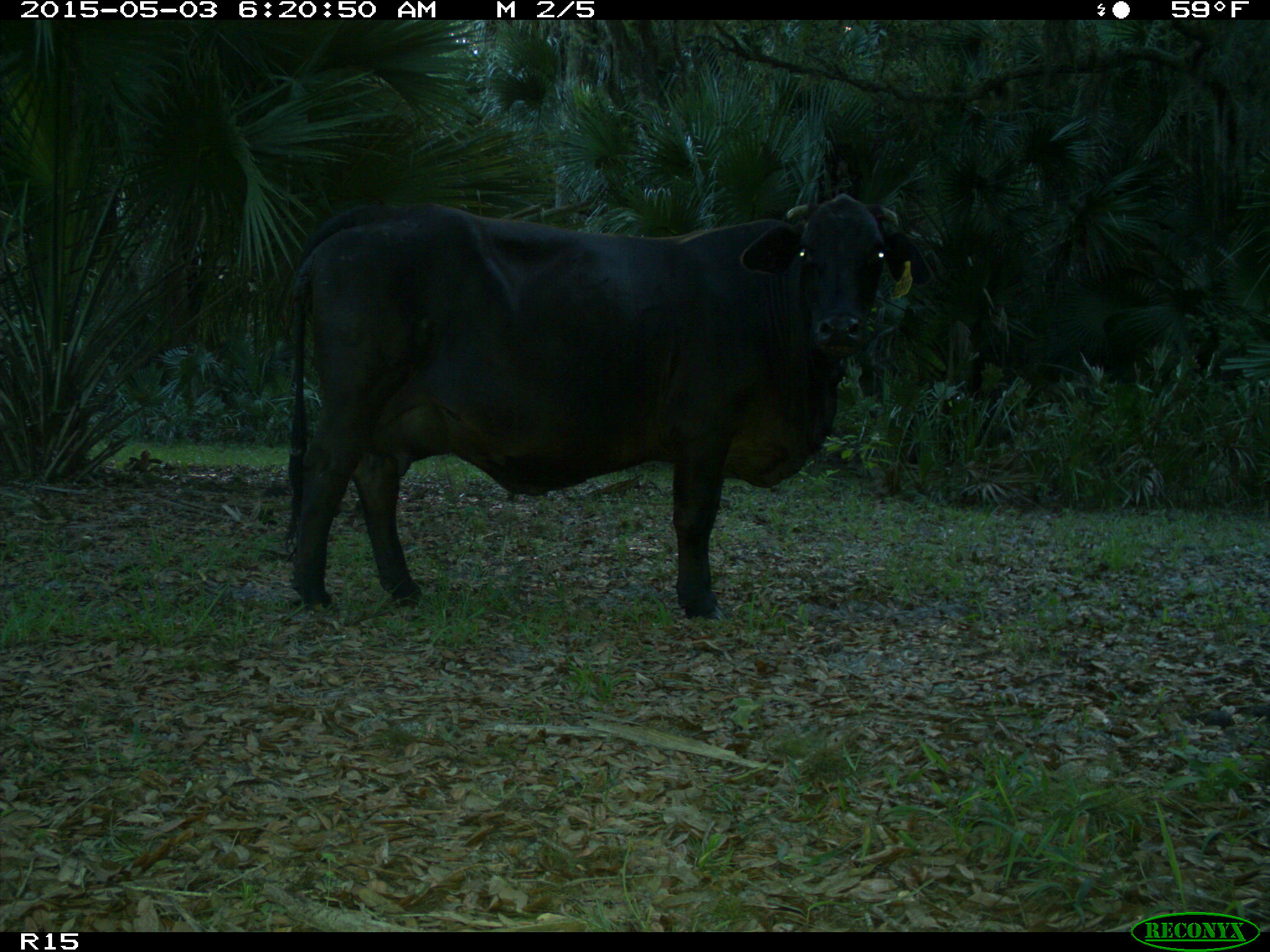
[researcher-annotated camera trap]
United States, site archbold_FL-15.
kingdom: Animalia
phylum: Chordata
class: Mammalia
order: Artiodactyla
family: Bovidae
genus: Bos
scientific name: Bos taurus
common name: domestic cow